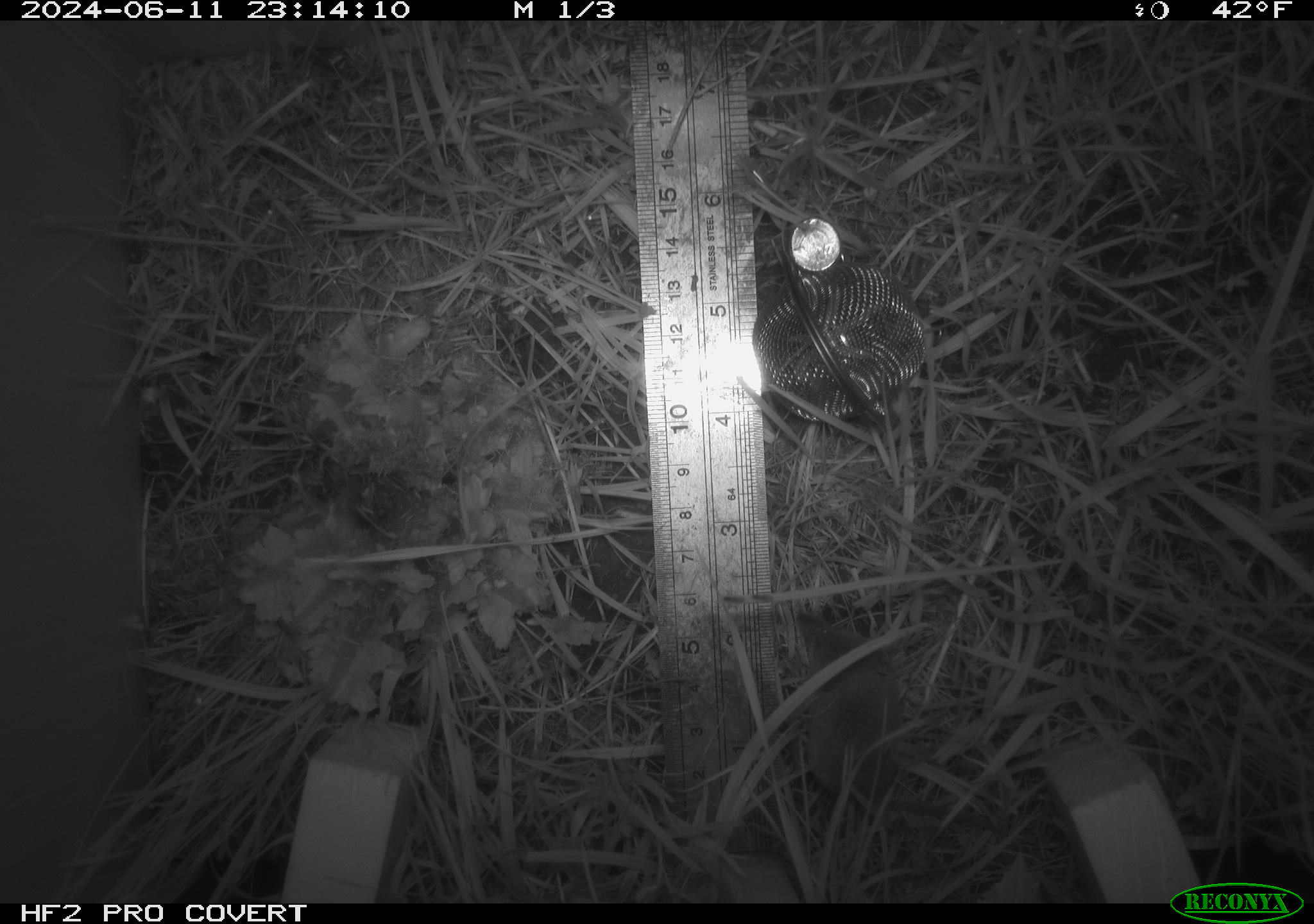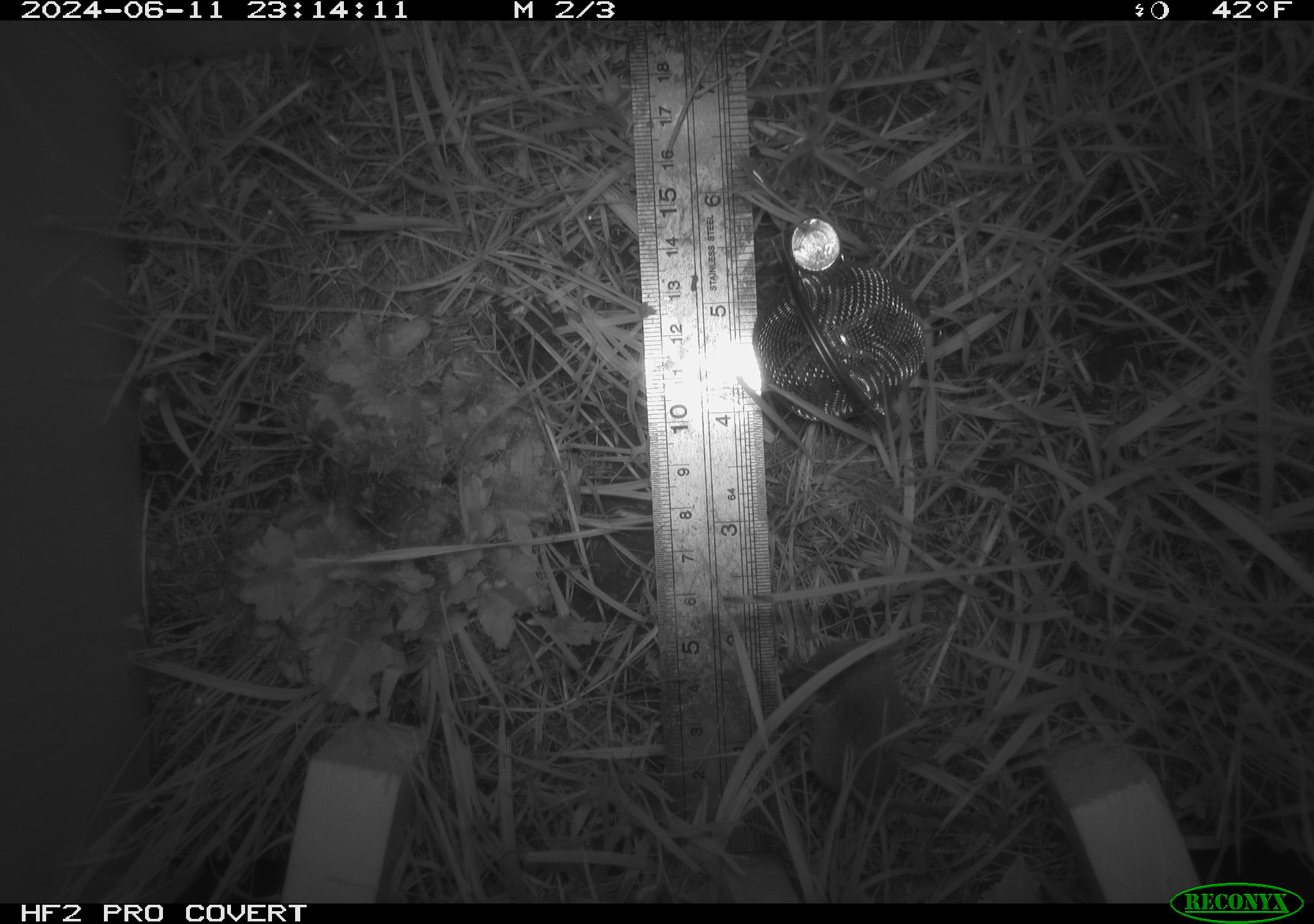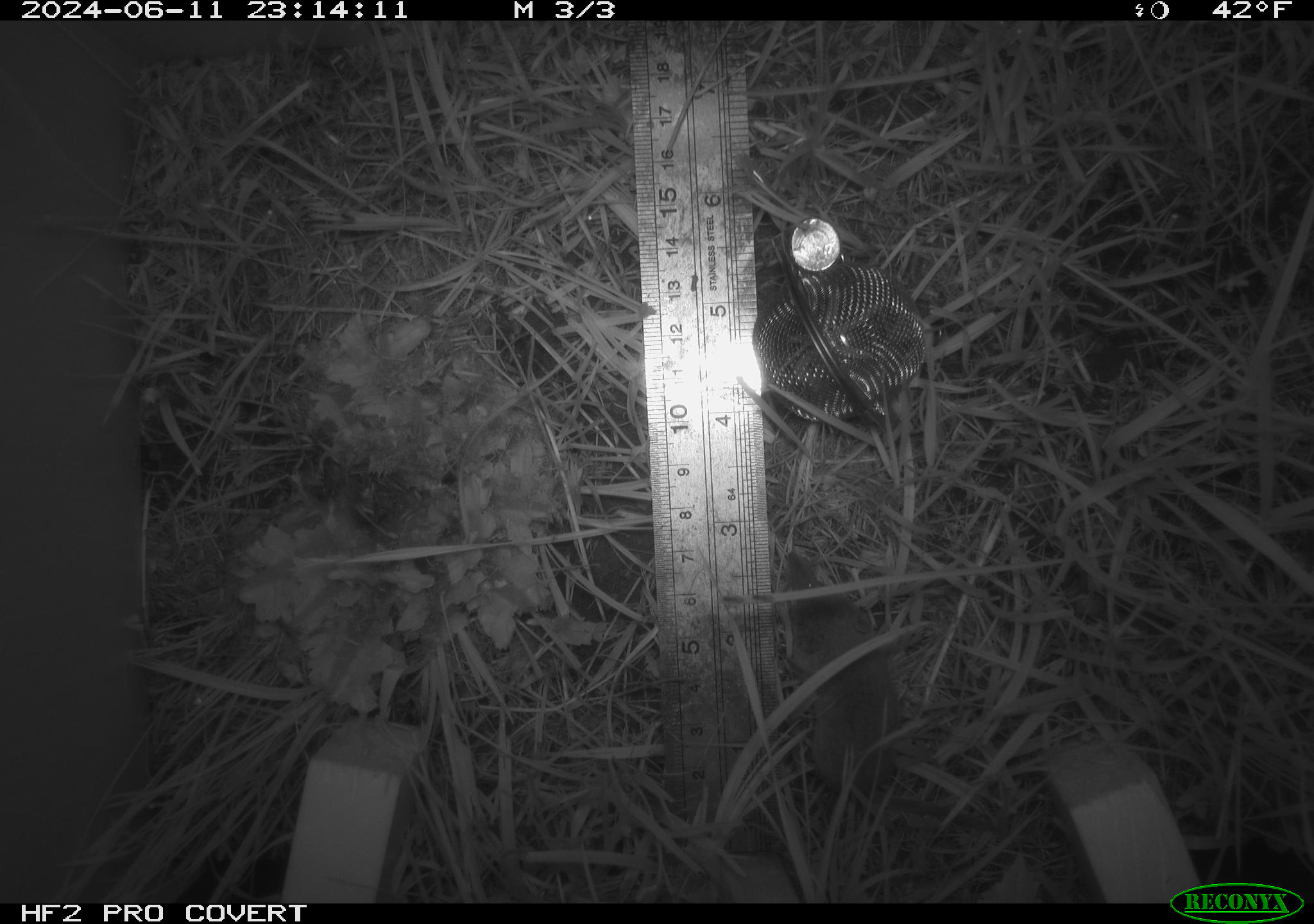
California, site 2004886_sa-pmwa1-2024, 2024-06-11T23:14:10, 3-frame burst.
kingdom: Animalia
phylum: Chordata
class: Mammalia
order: Eulipotyphla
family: Soricidae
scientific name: Soricidae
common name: shrews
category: soricidae family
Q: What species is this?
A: Soricidae family (shrews) (Soricidae).